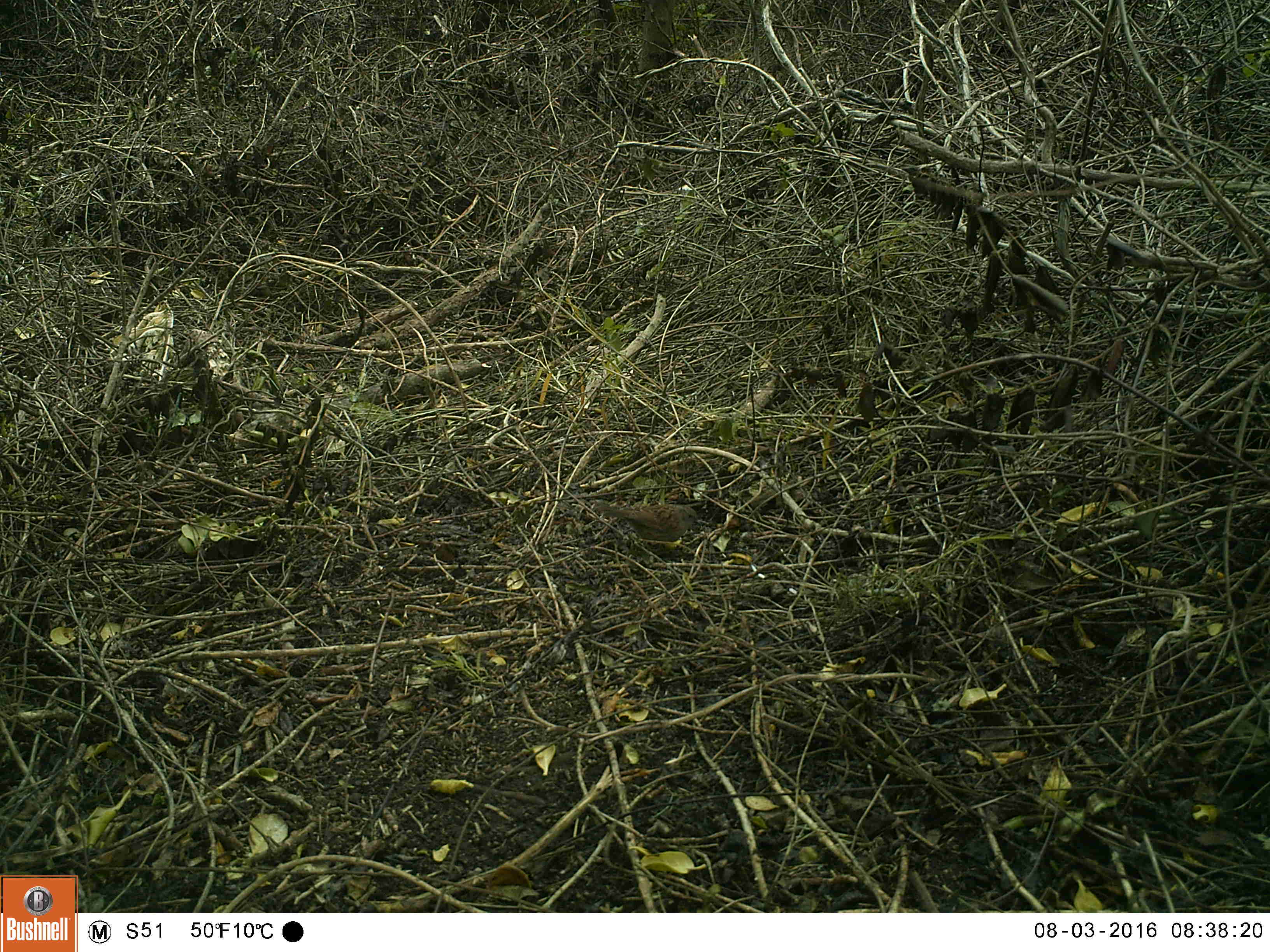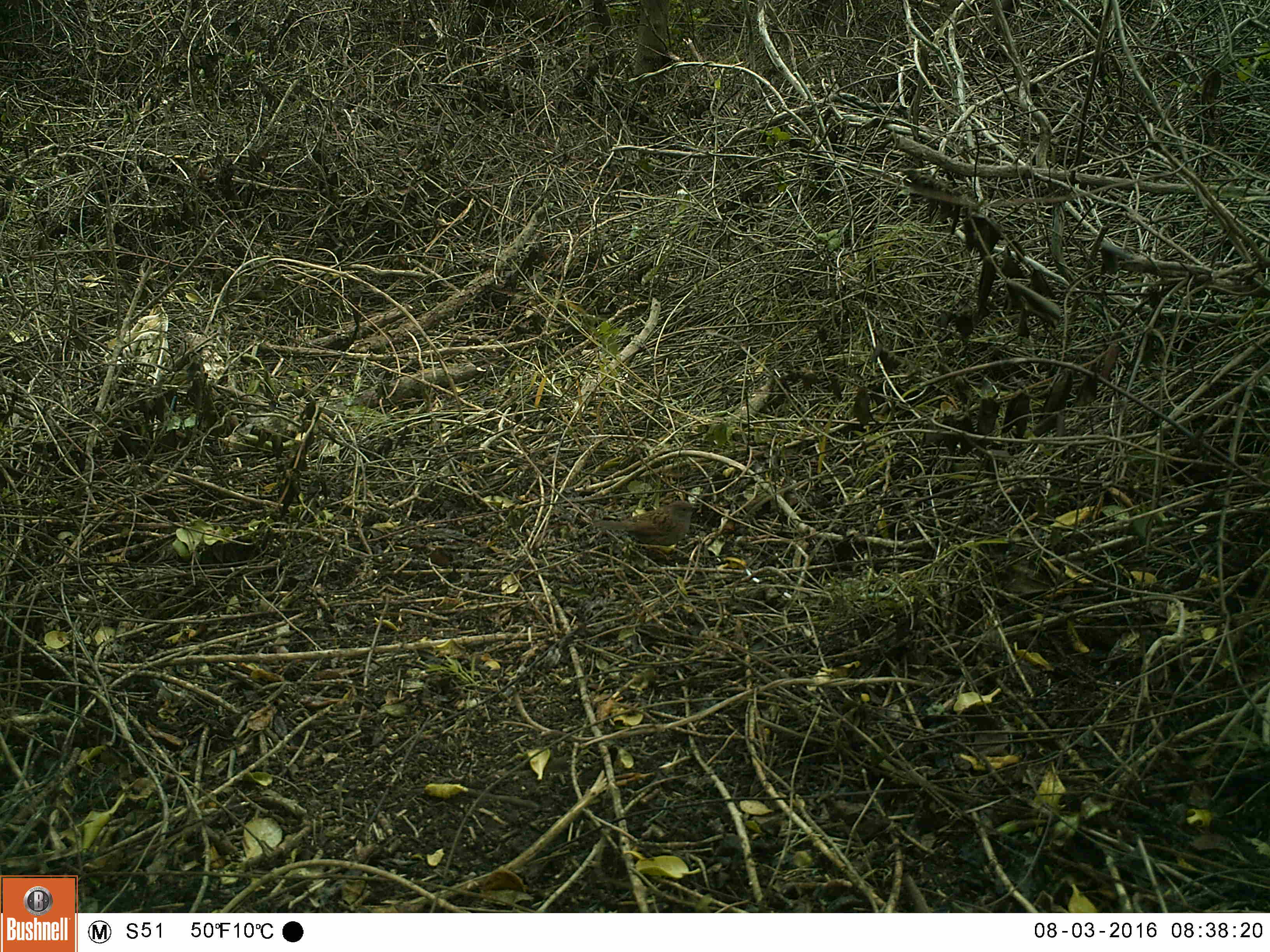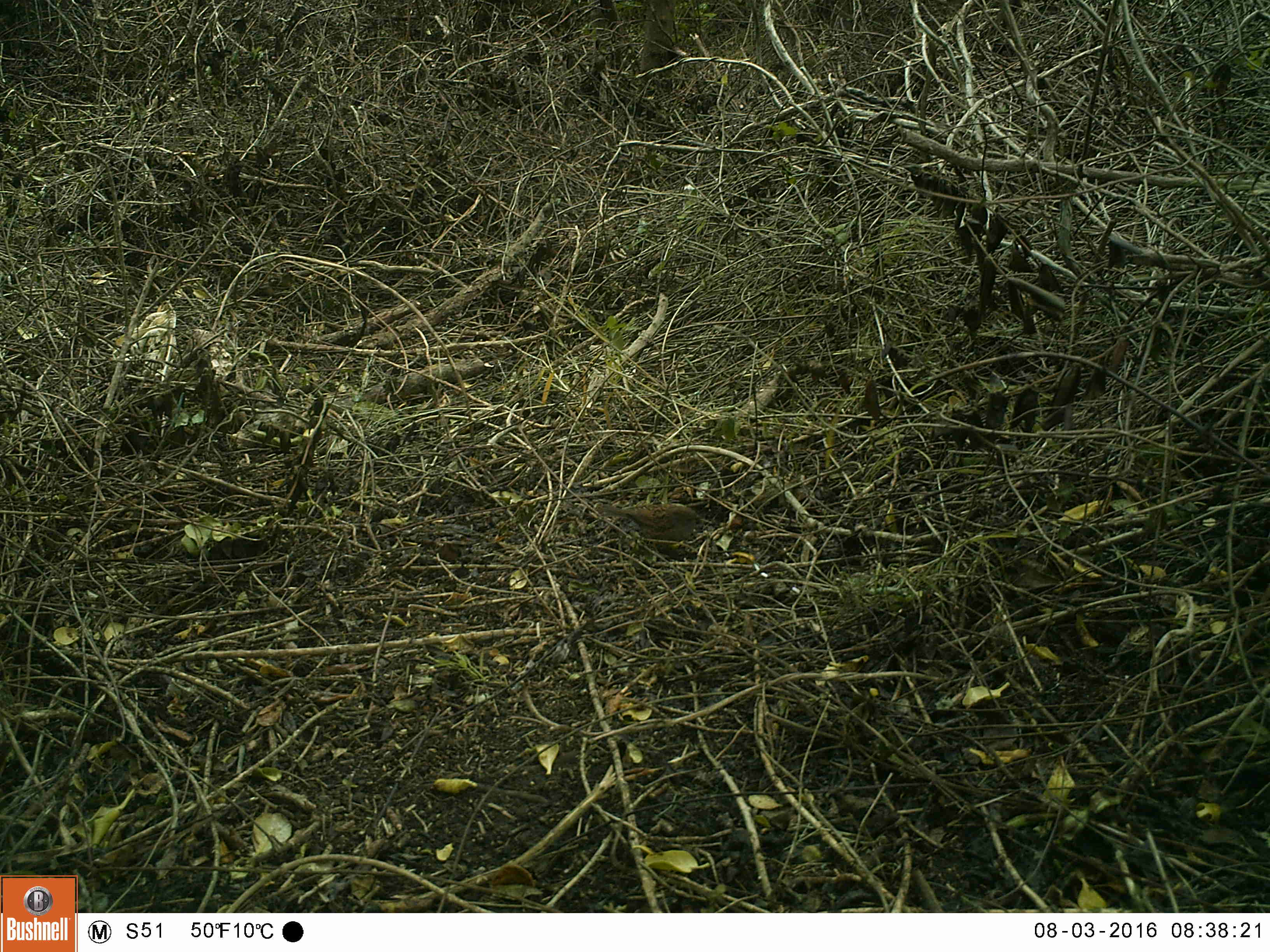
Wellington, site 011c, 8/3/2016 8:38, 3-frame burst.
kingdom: Animalia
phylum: Chordata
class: Aves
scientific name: Aves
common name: bird